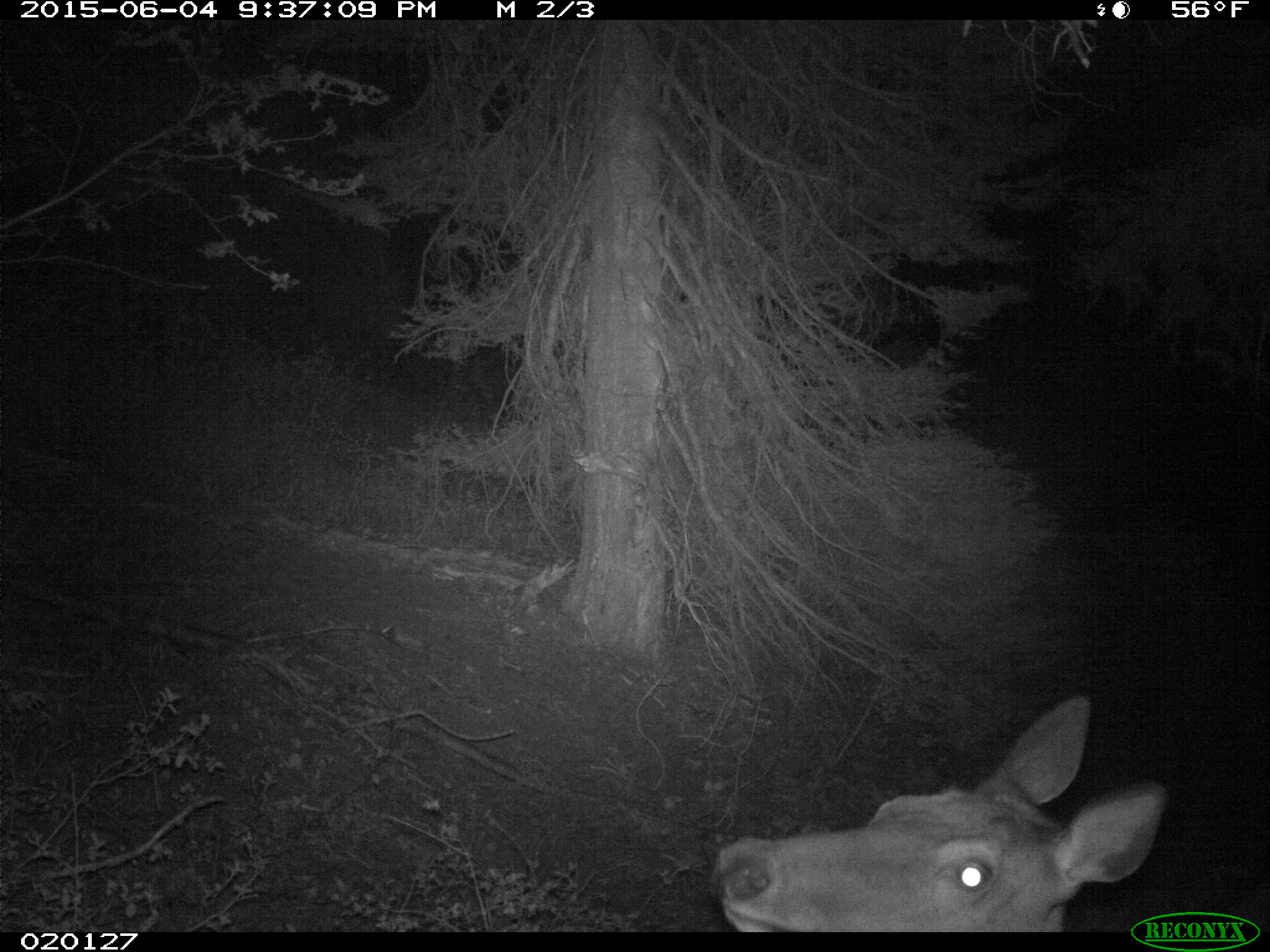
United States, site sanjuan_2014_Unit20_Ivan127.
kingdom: Animalia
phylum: Chordata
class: Mammalia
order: Artiodactyla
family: Cervidae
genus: Cervus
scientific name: Cervus elaphus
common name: red deer